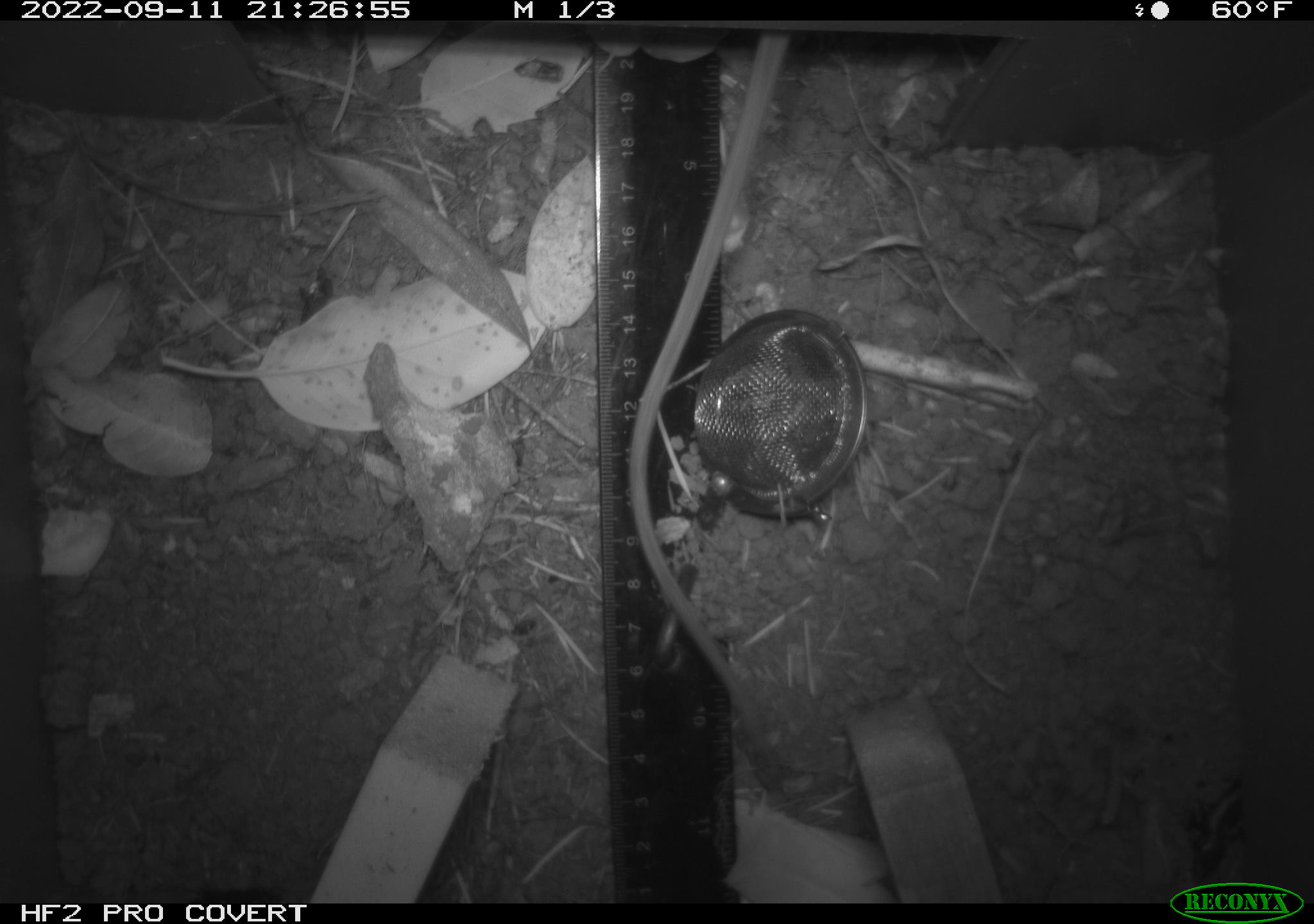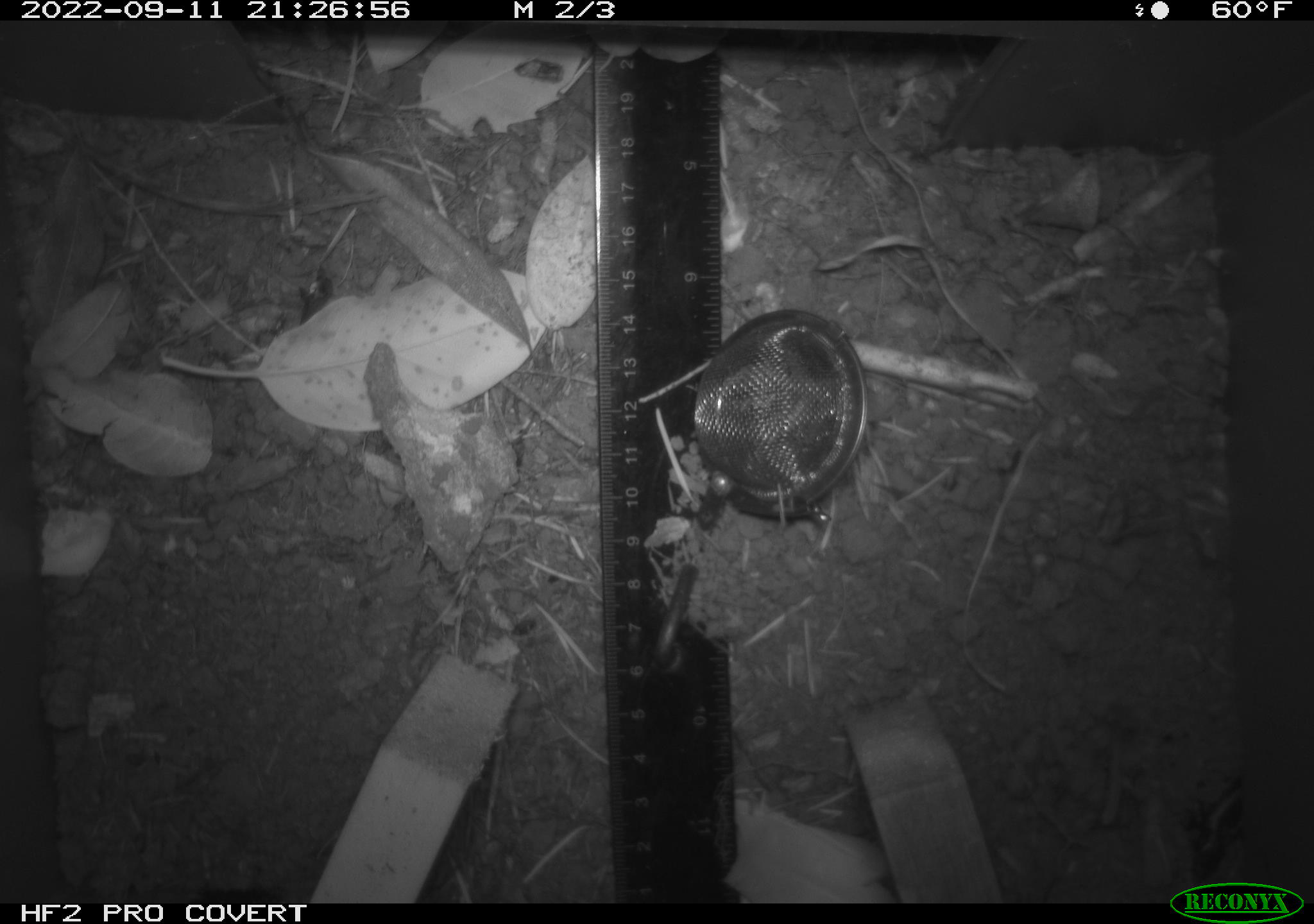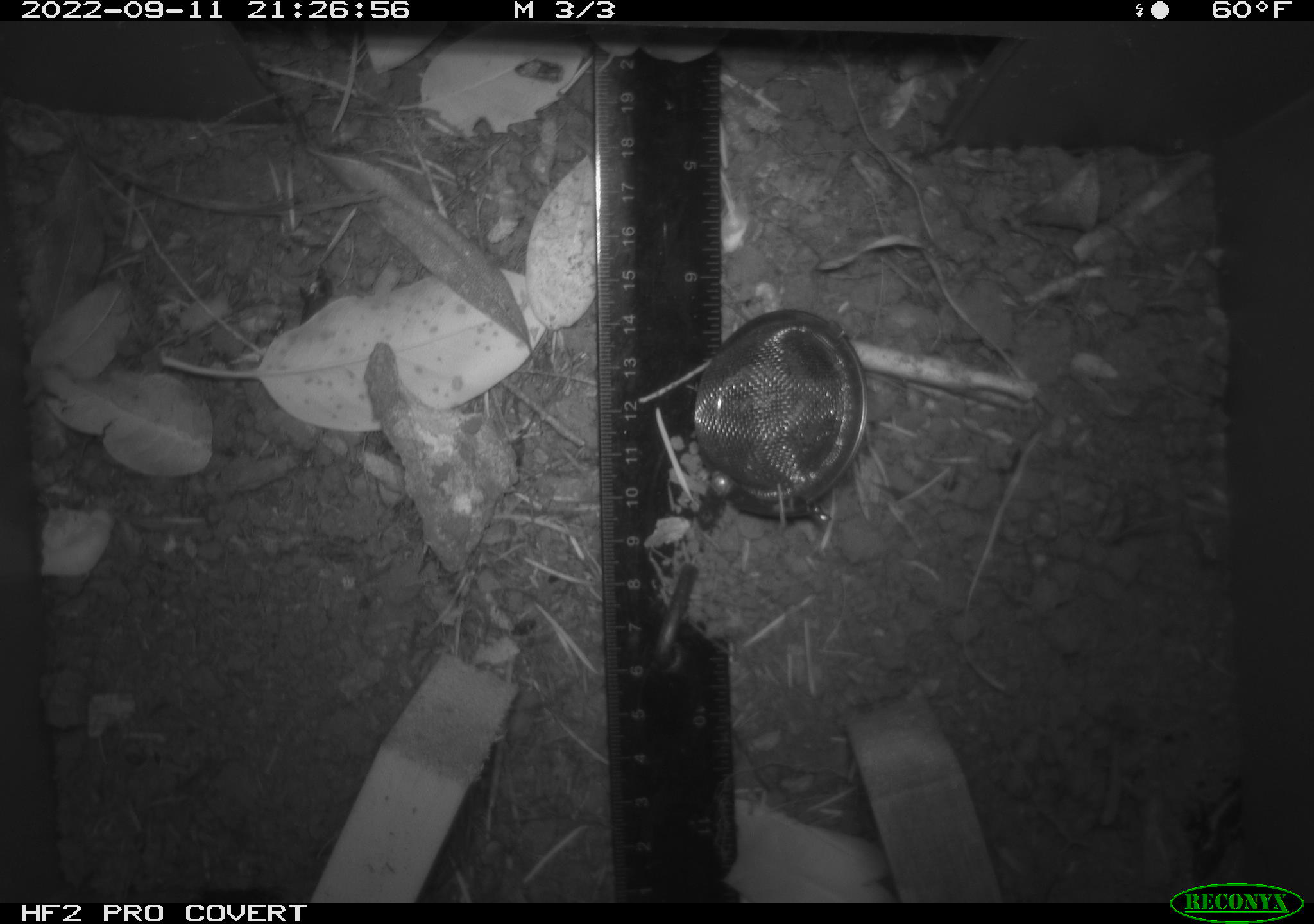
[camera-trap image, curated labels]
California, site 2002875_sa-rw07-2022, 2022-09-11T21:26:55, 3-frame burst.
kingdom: Animalia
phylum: Chordata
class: Mammalia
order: Rodentia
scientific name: Rodentia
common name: mouse species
Mouse species (Rodentia).